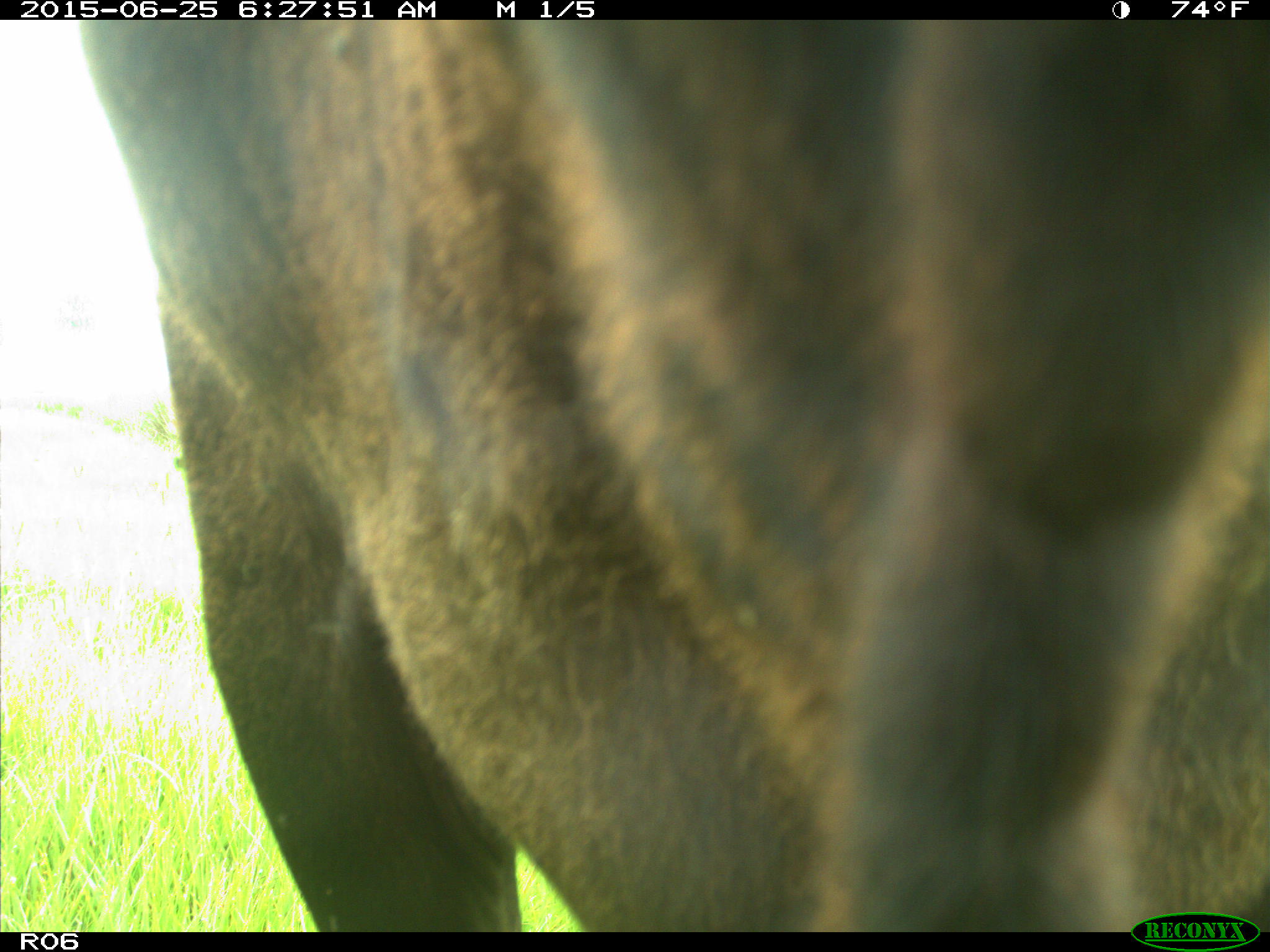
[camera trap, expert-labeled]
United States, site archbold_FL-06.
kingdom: Animalia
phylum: Chordata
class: Mammalia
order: Artiodactyla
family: Bovidae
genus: Bos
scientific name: Bos taurus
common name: domestic cow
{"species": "Bos taurus (domestic cow)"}